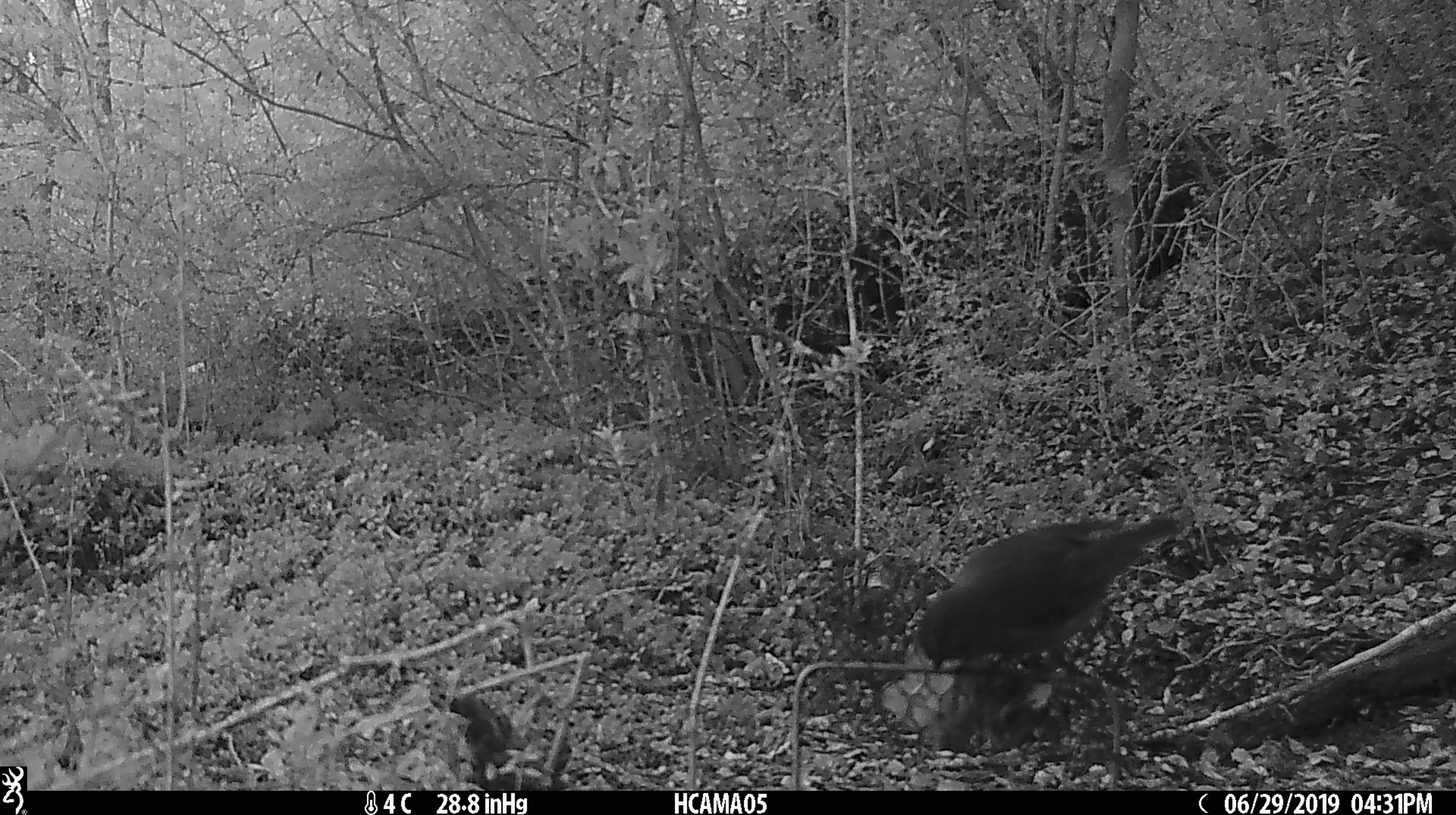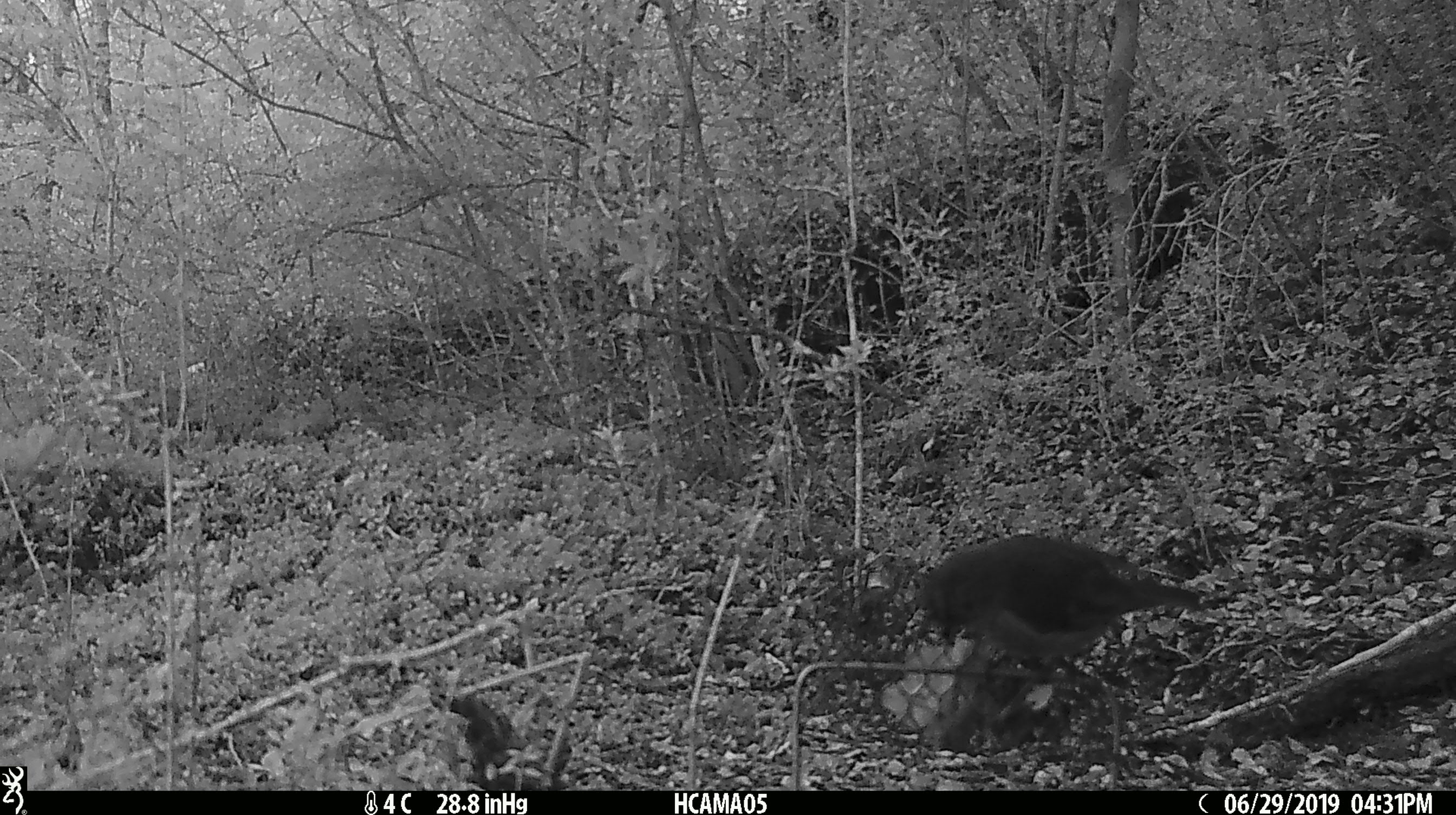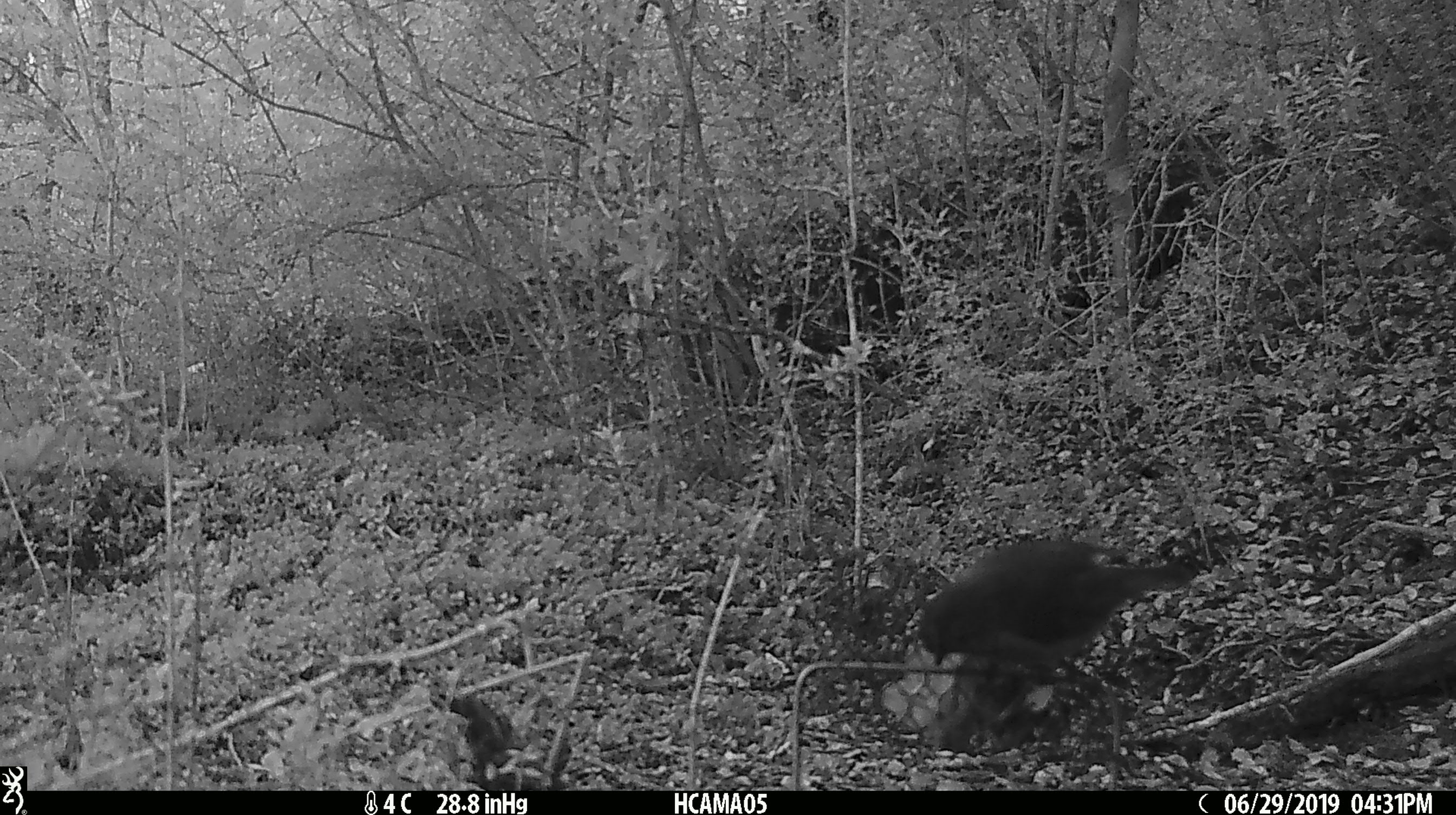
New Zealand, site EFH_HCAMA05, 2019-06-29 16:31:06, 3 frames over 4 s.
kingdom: Animalia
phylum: Chordata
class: Aves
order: Passeriformes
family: Petroicidae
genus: Petroica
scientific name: Petroica australis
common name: new zealand robin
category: robin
Robin (new zealand robin) (Petroica australis).